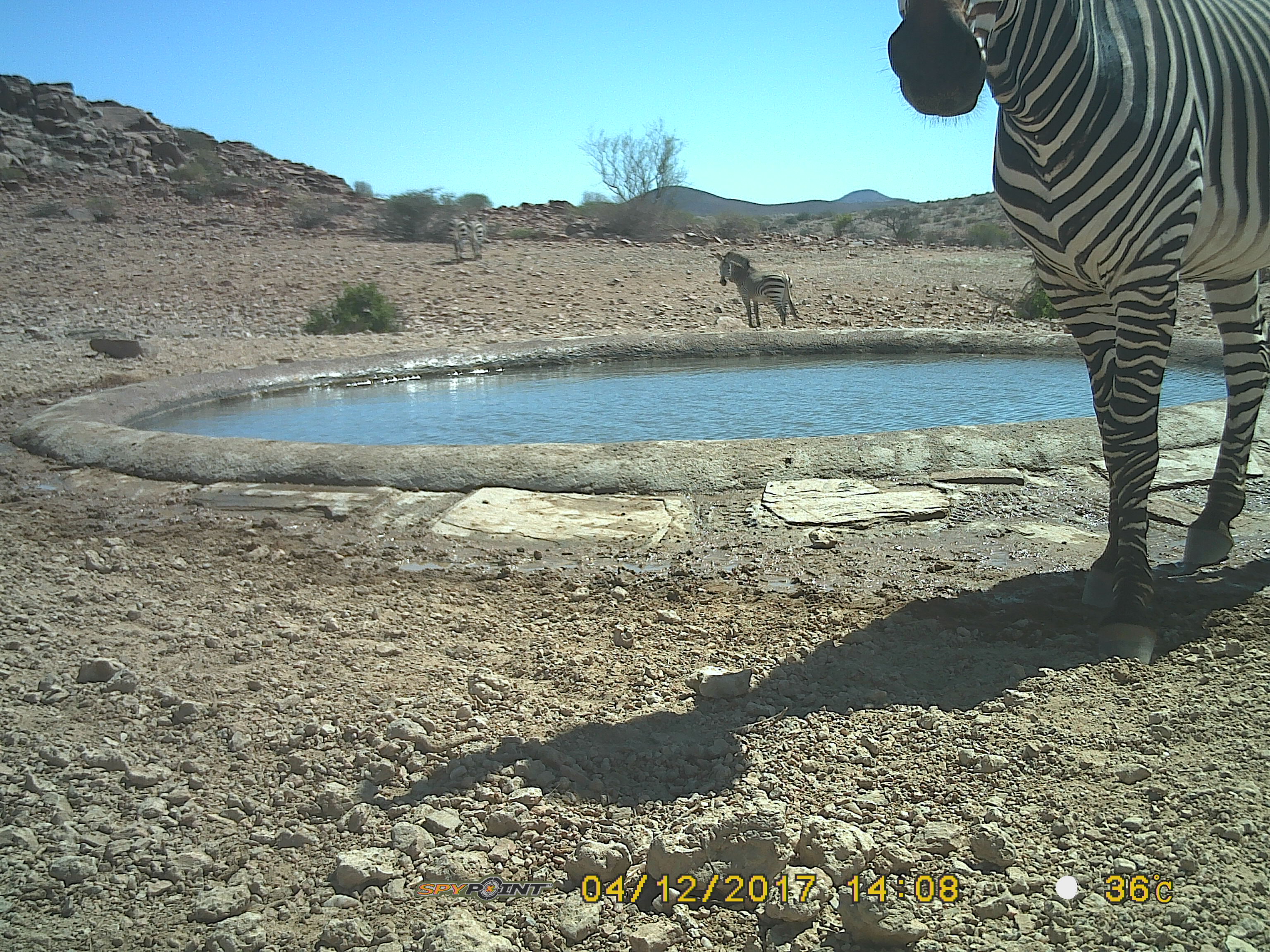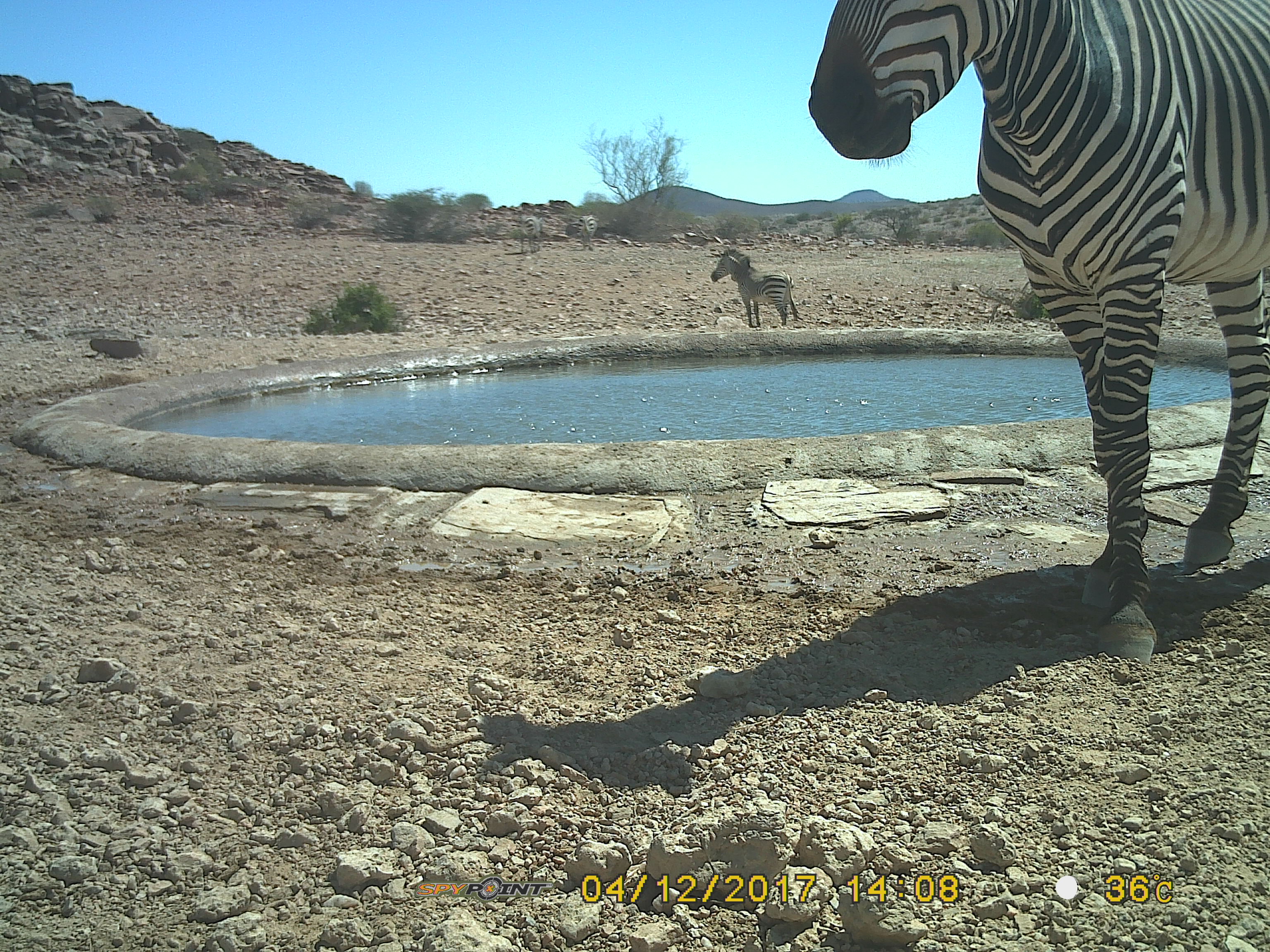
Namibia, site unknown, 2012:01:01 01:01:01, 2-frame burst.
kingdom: Animalia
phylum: Chordata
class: Mammalia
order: Perissodactyla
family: Equidae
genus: Equus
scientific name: Equus zebra hartmannae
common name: hartmann's mountain zebra